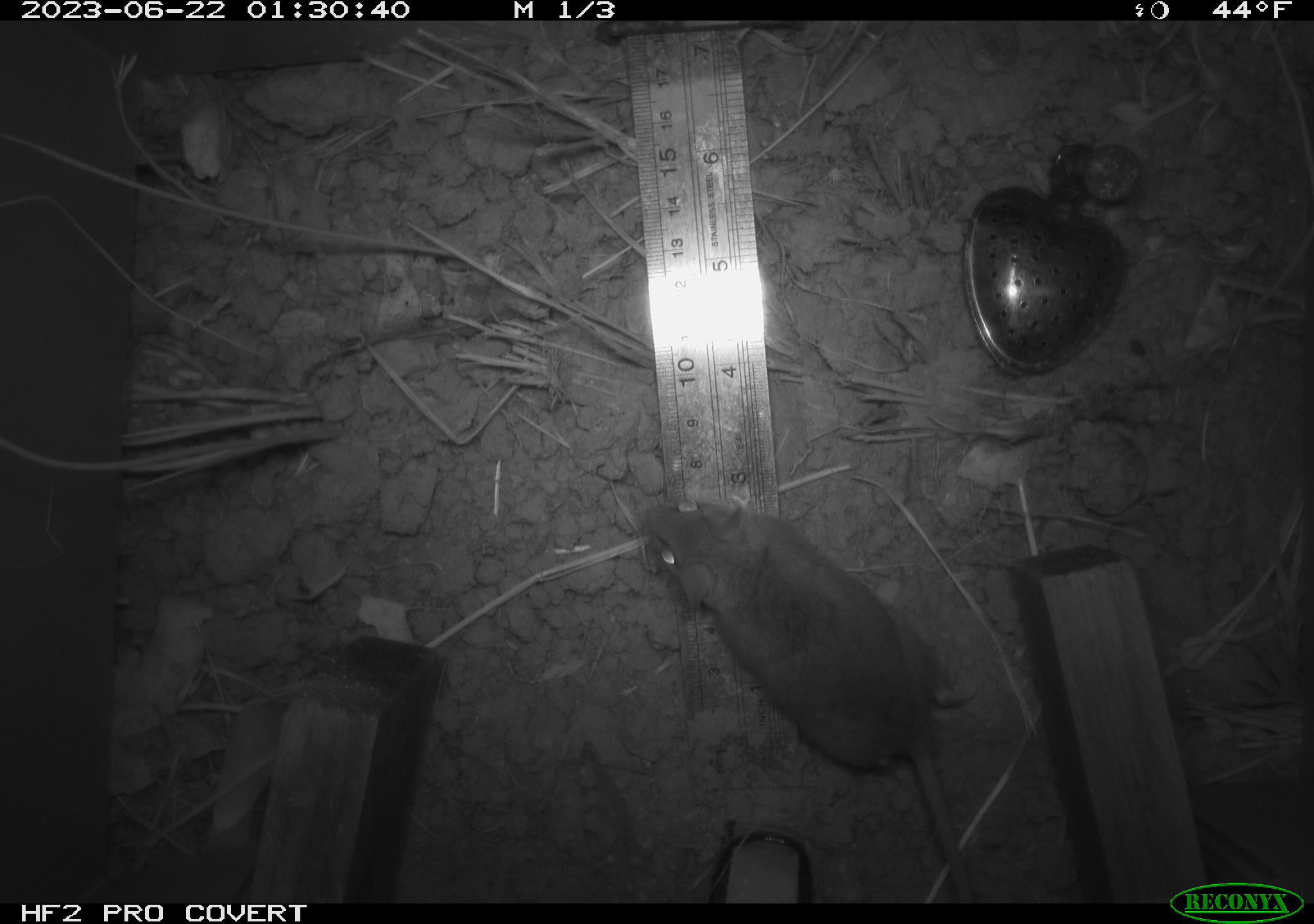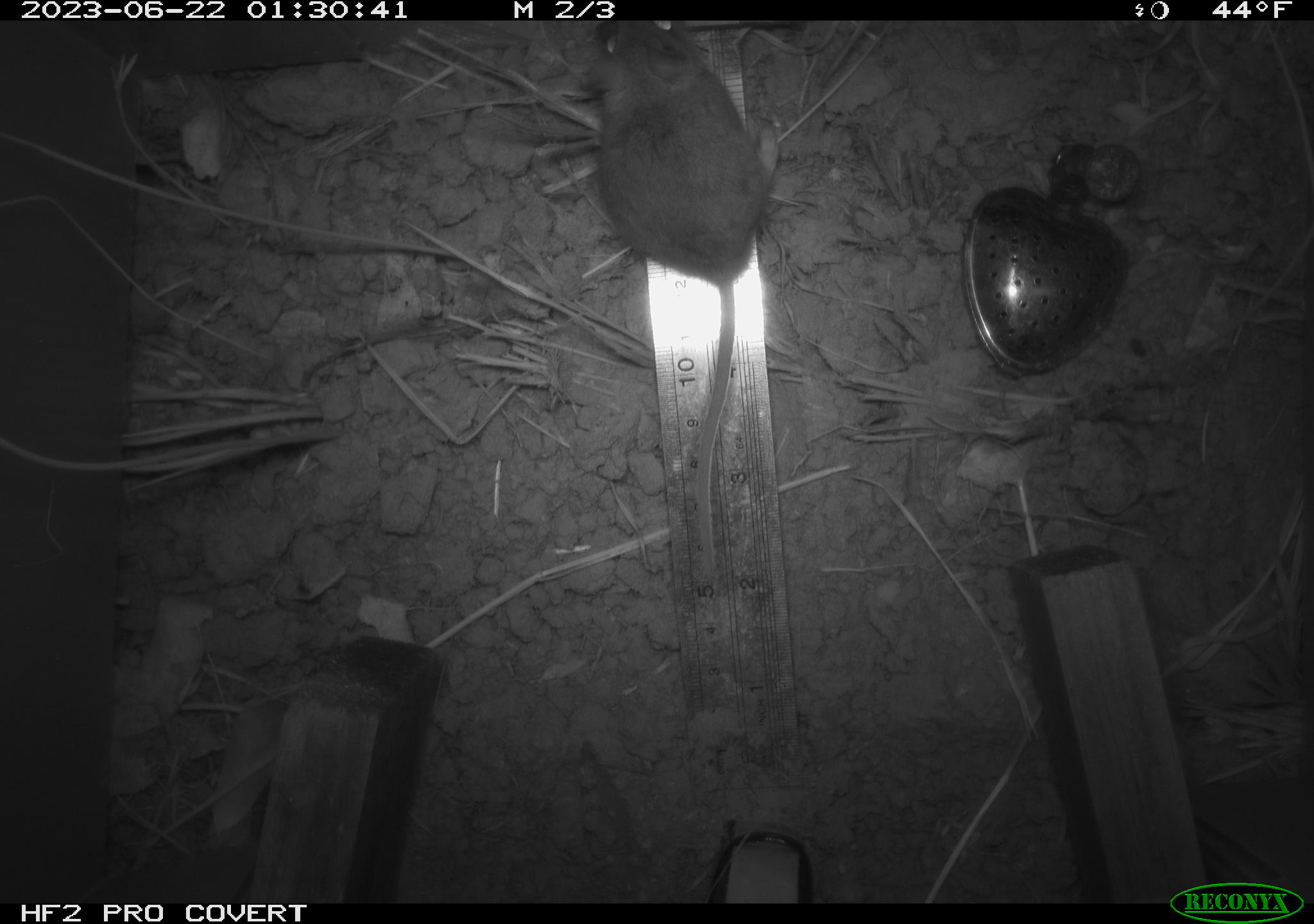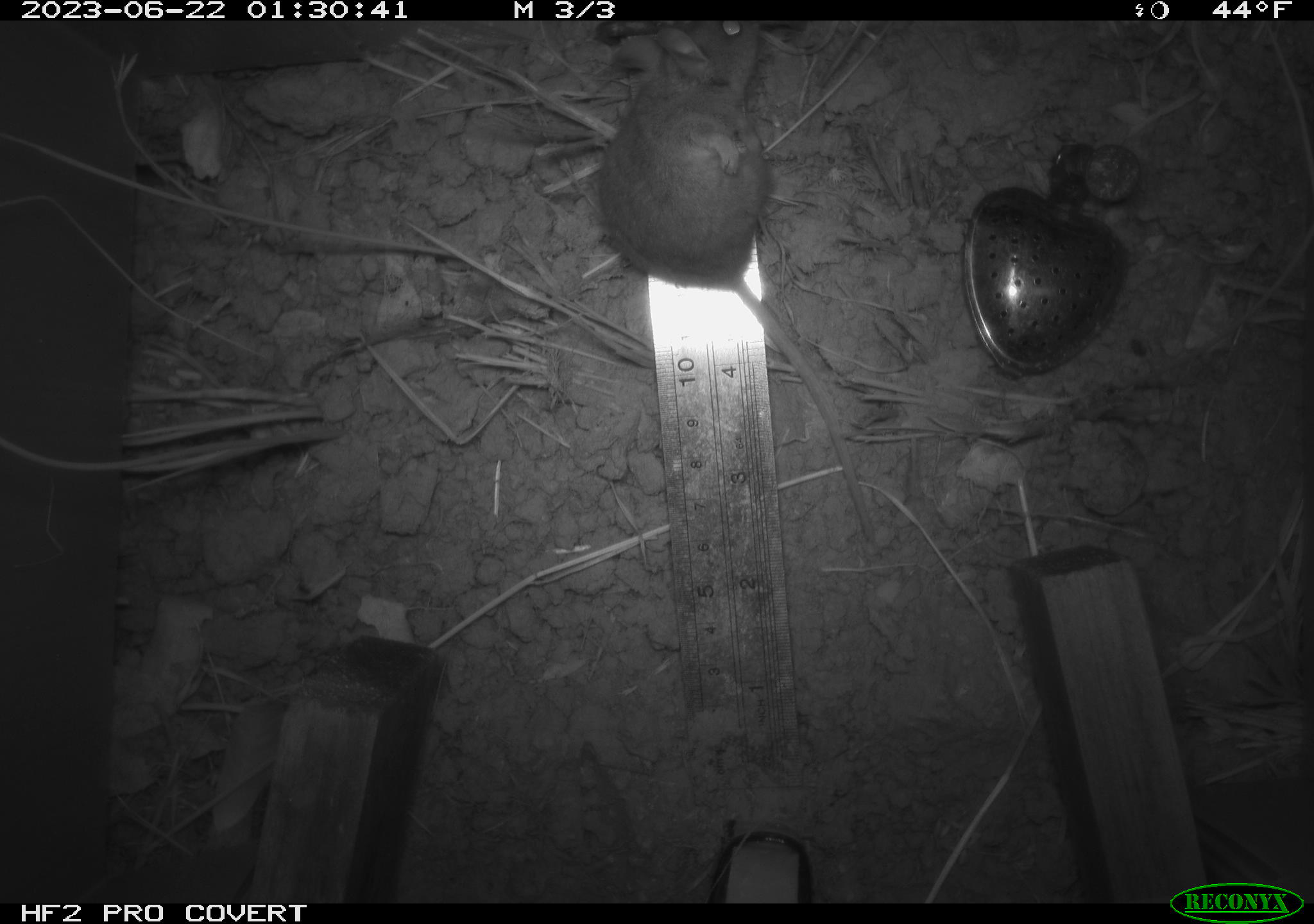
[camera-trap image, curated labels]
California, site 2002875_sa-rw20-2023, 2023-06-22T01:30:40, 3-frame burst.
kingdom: Animalia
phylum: Chordata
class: Mammalia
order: Rodentia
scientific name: Rodentia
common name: mouse species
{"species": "mouse species (Rodentia)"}